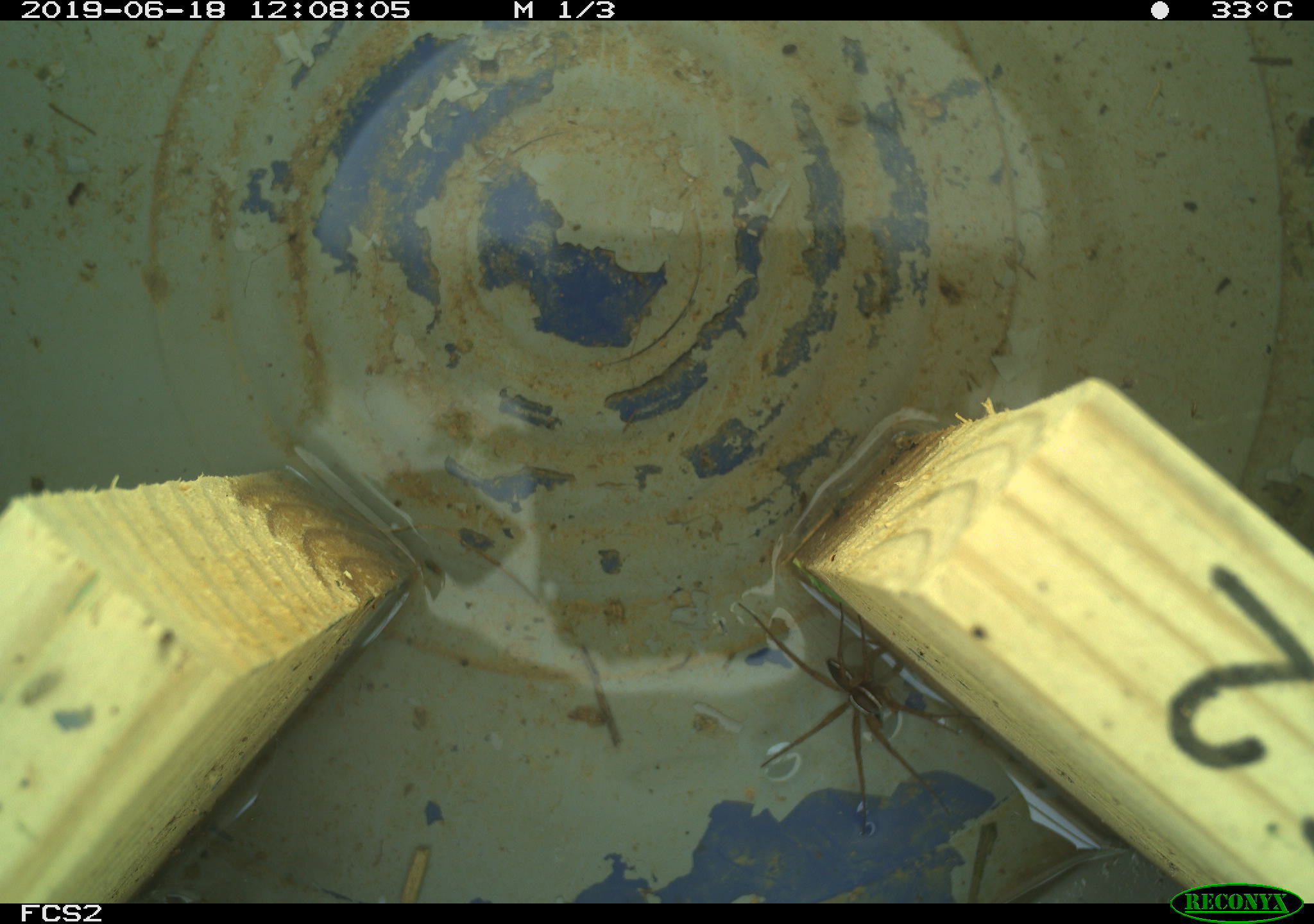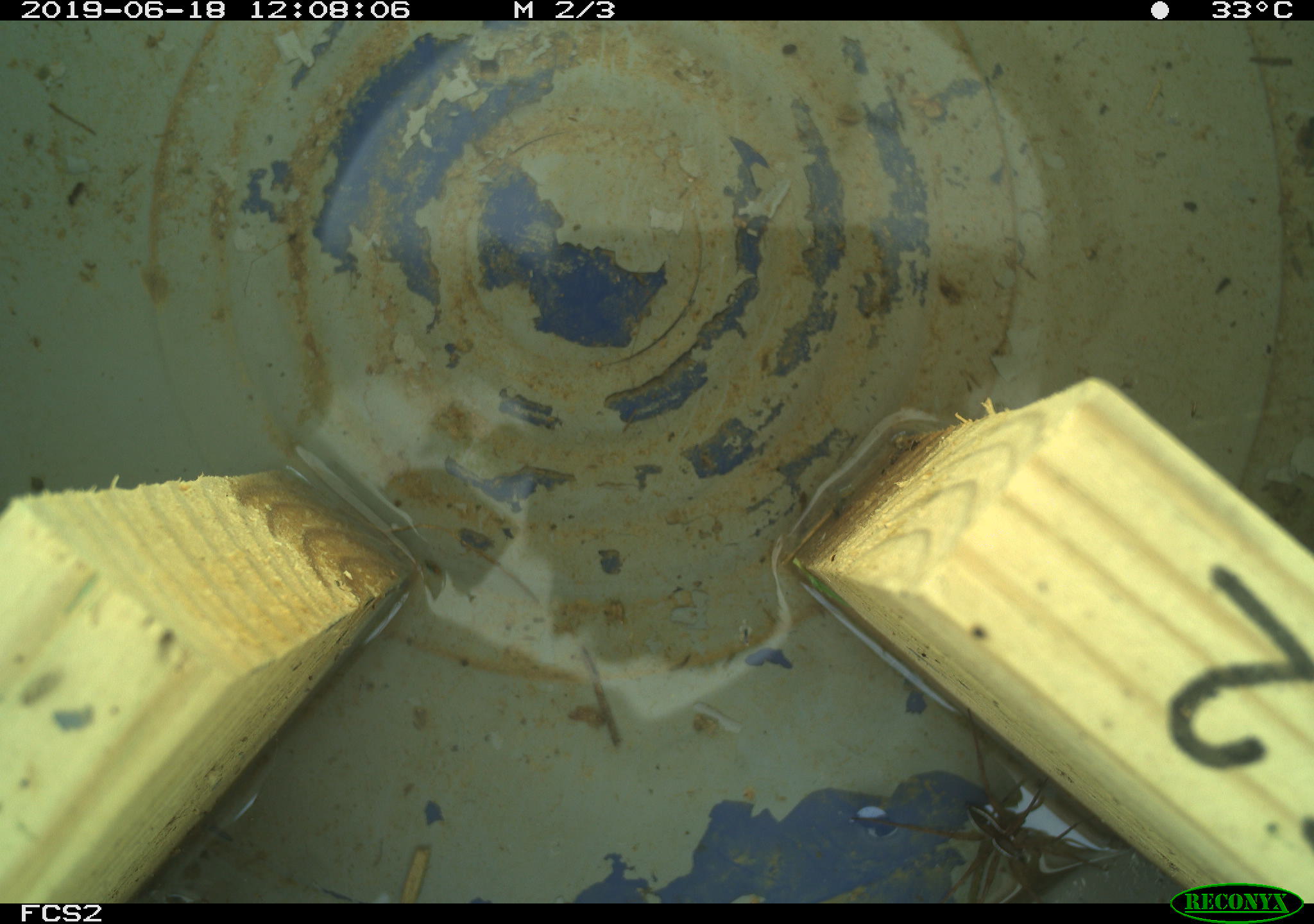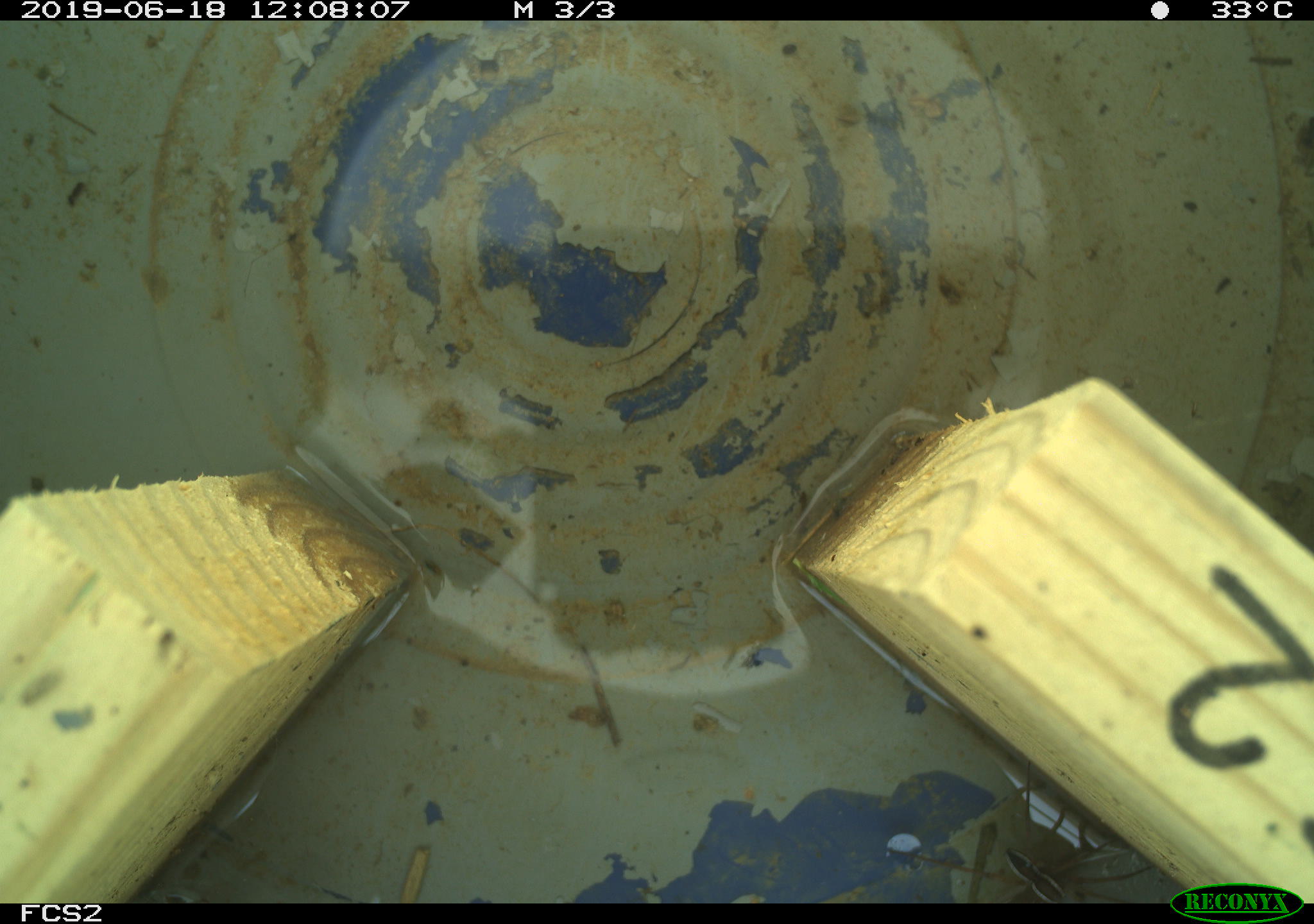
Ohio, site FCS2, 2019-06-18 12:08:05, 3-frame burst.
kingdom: Animalia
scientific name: Animalia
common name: animal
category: invertebrate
Invertebrate (animal) (Animalia).